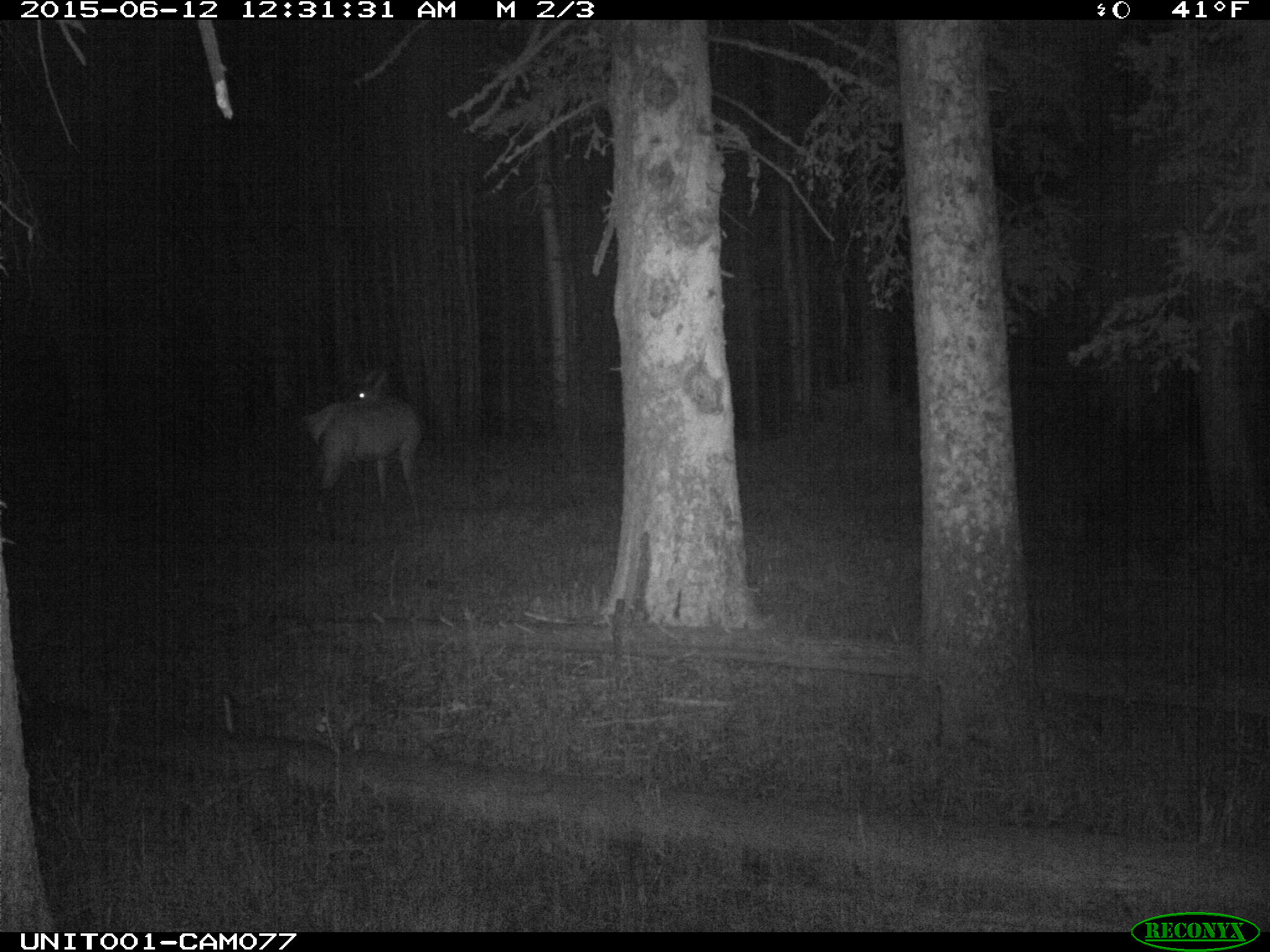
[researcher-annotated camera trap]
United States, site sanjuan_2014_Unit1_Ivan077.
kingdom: Animalia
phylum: Chordata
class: Mammalia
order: Artiodactyla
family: Cervidae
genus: Cervus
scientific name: Cervus elaphus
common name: red deer